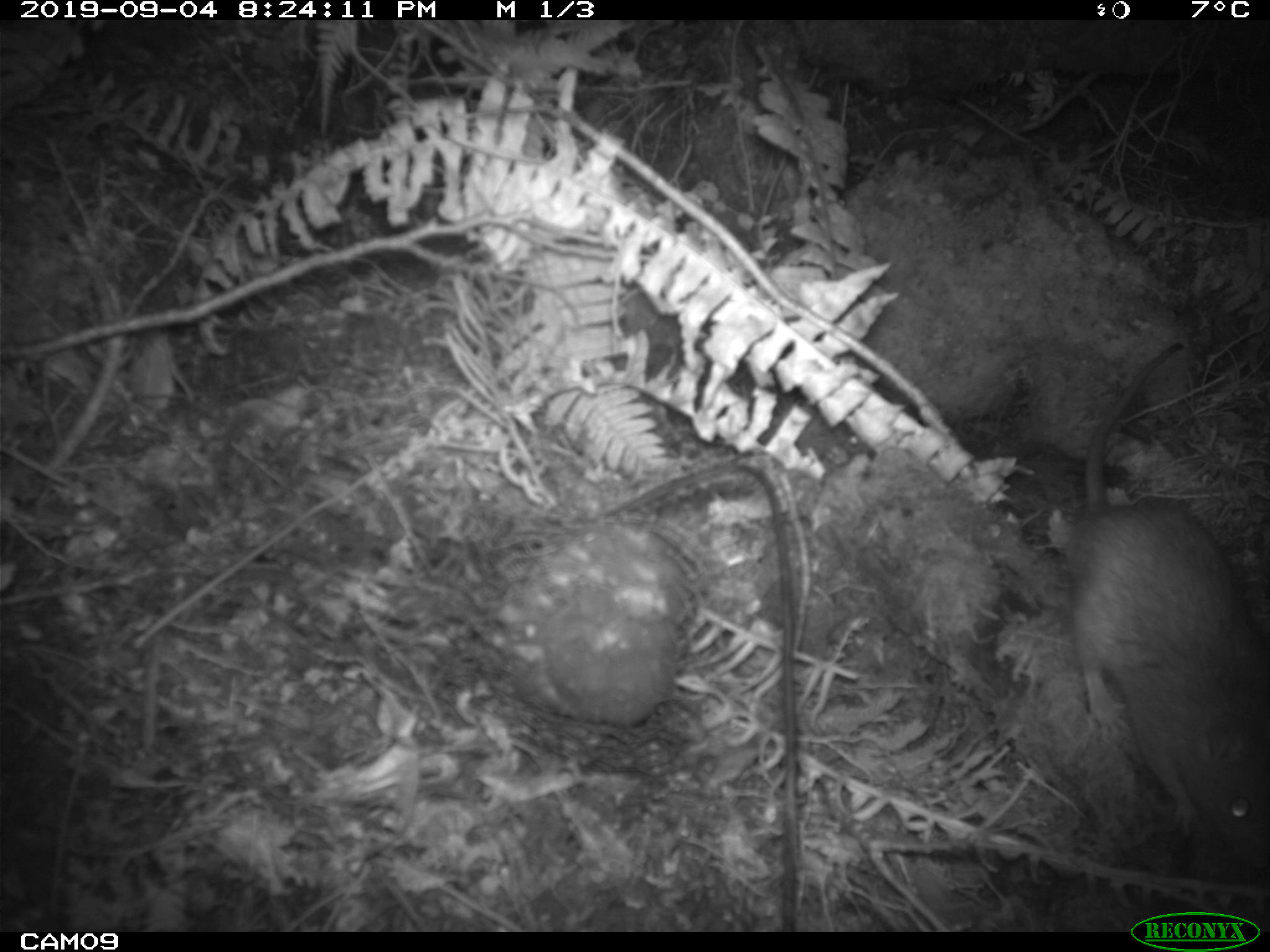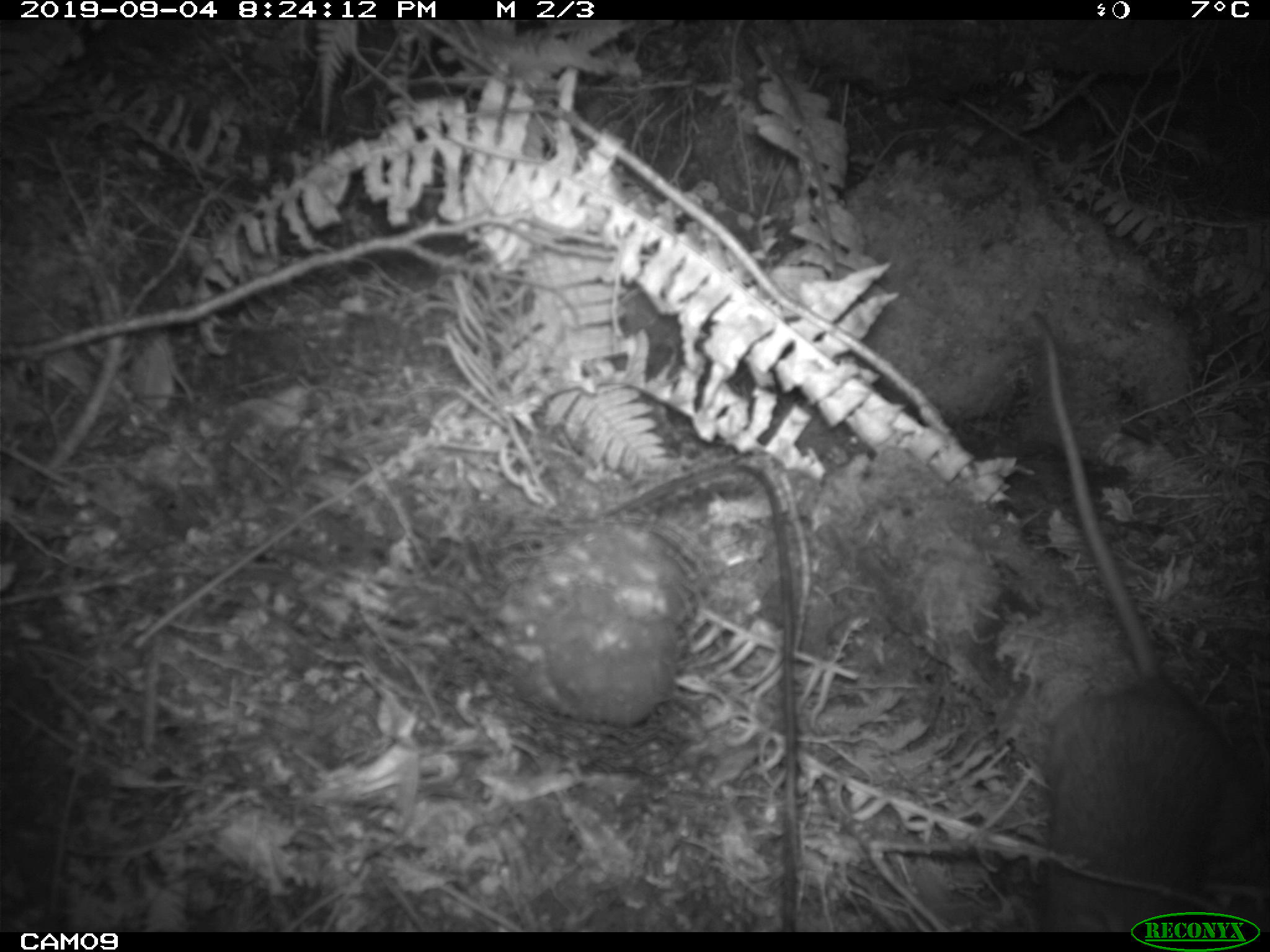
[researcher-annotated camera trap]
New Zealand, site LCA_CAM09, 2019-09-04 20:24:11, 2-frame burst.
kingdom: Animalia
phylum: Chordata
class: Mammalia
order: Rodentia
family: Muridae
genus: Rattus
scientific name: Rattus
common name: rat